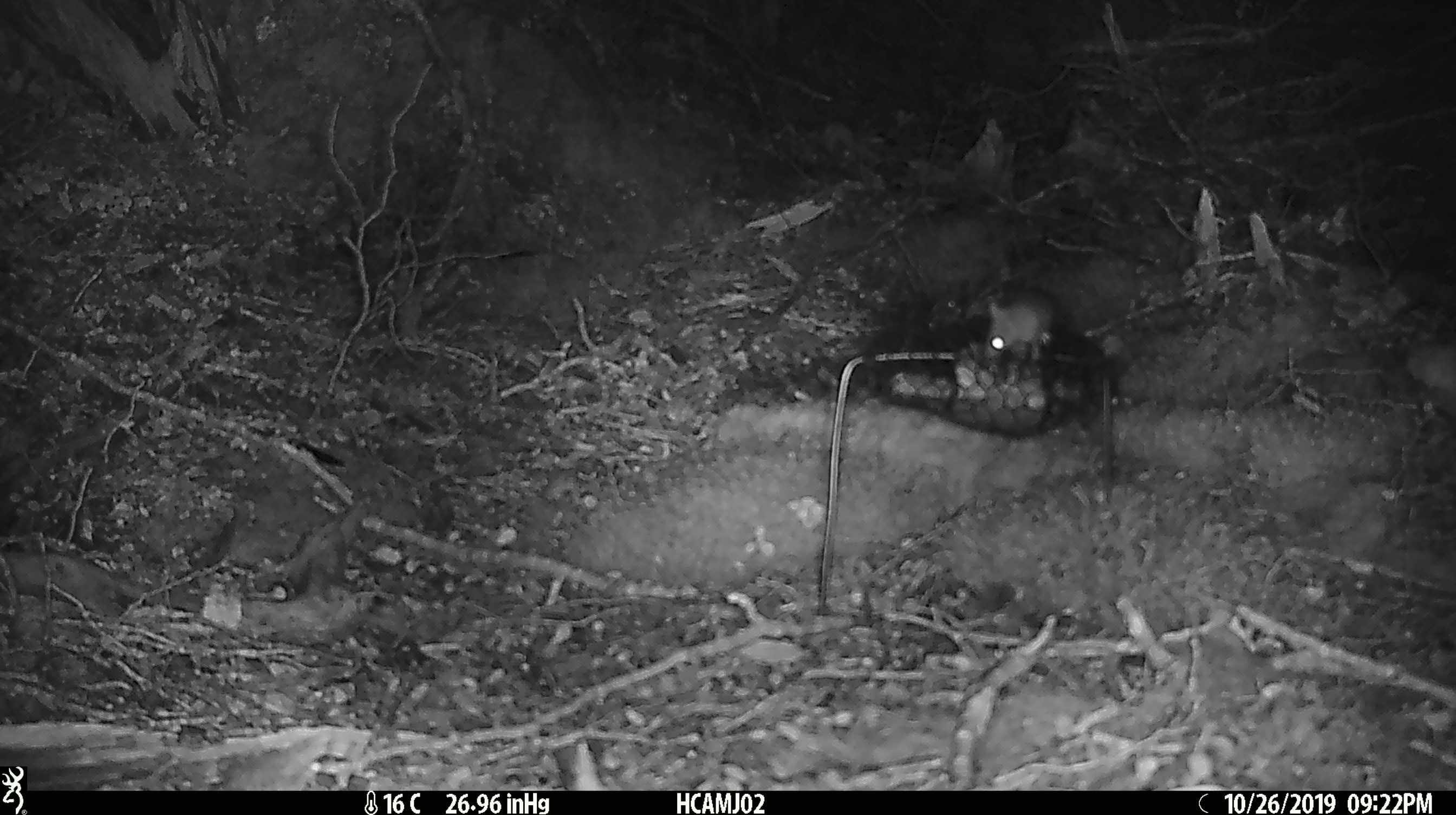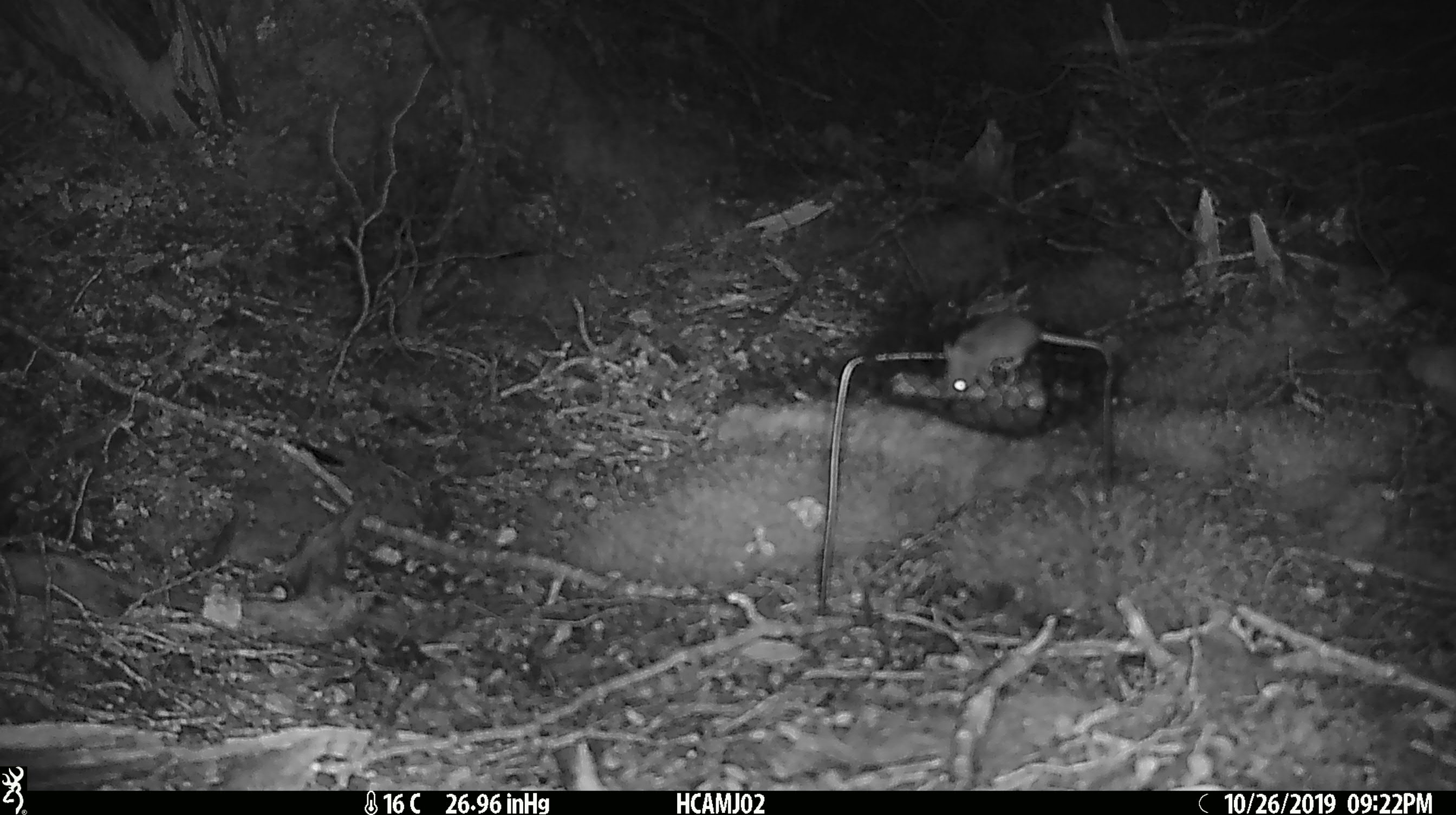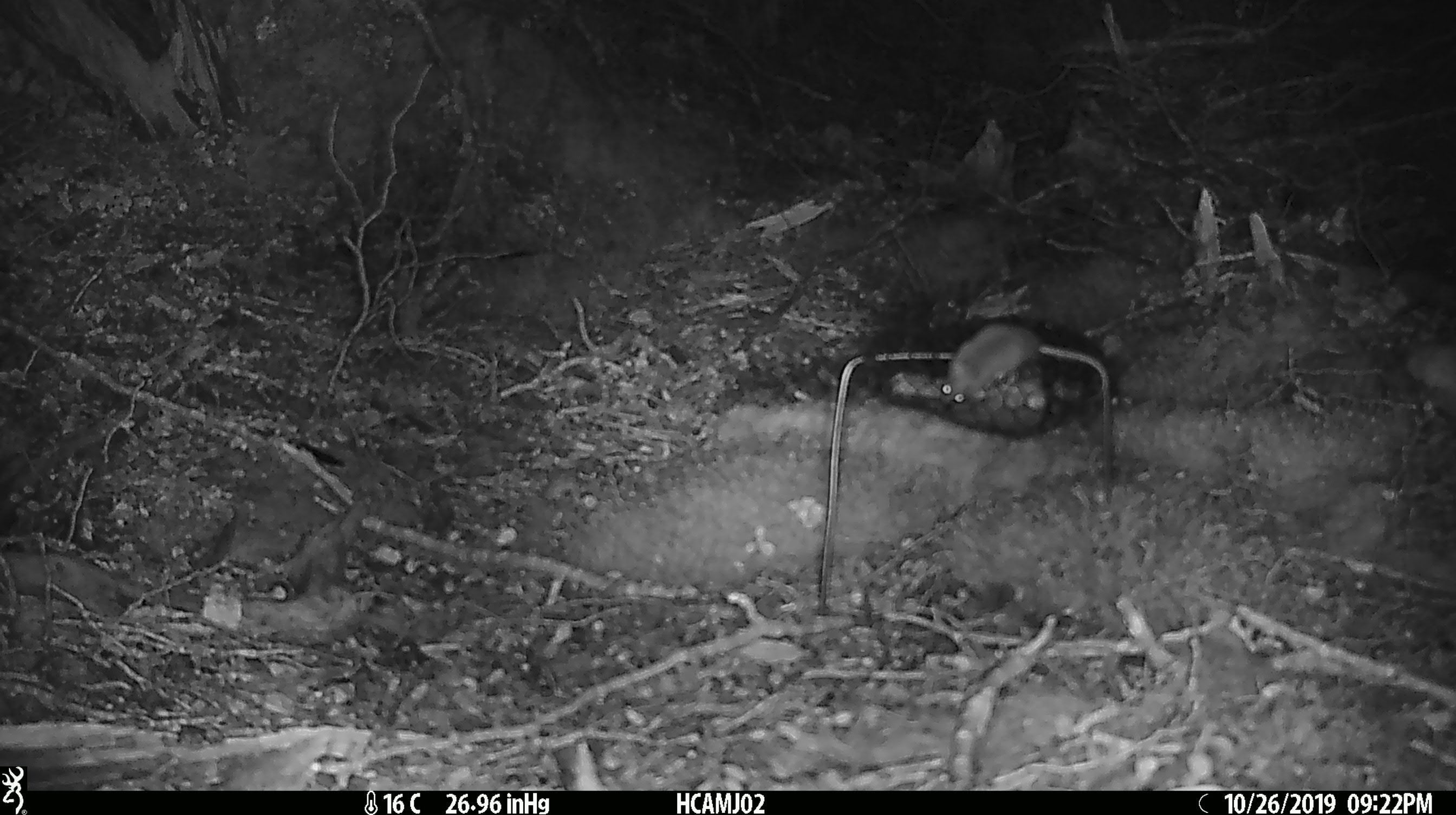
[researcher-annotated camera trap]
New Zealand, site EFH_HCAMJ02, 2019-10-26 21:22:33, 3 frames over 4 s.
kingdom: Animalia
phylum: Chordata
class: Mammalia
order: Rodentia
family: Muridae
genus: Mus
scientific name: Mus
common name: mouse